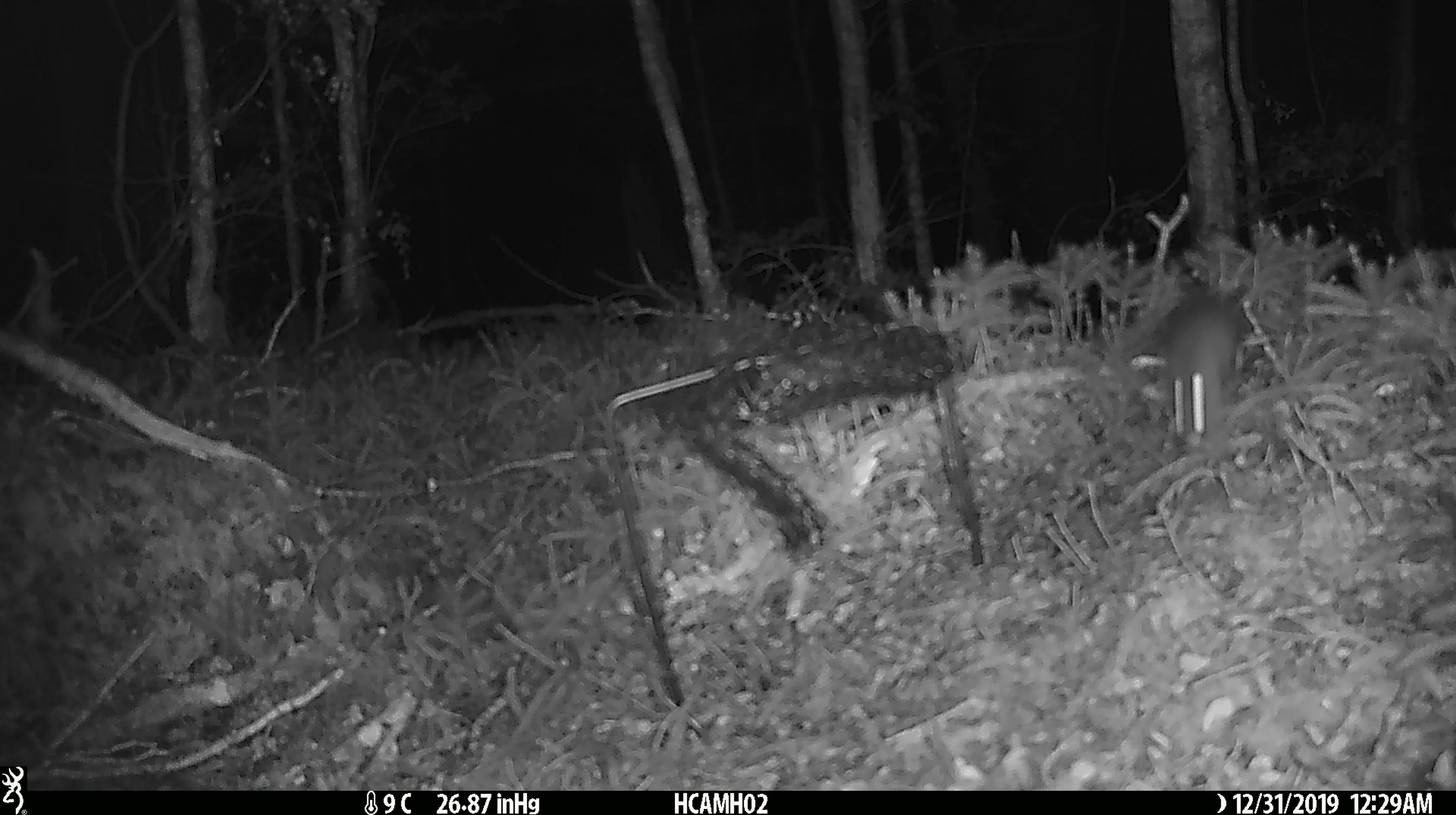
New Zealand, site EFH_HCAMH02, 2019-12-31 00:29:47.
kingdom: Animalia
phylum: Chordata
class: Mammalia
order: Rodentia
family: Muridae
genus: Mus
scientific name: Mus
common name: mouse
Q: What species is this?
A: Mouse (Mus).